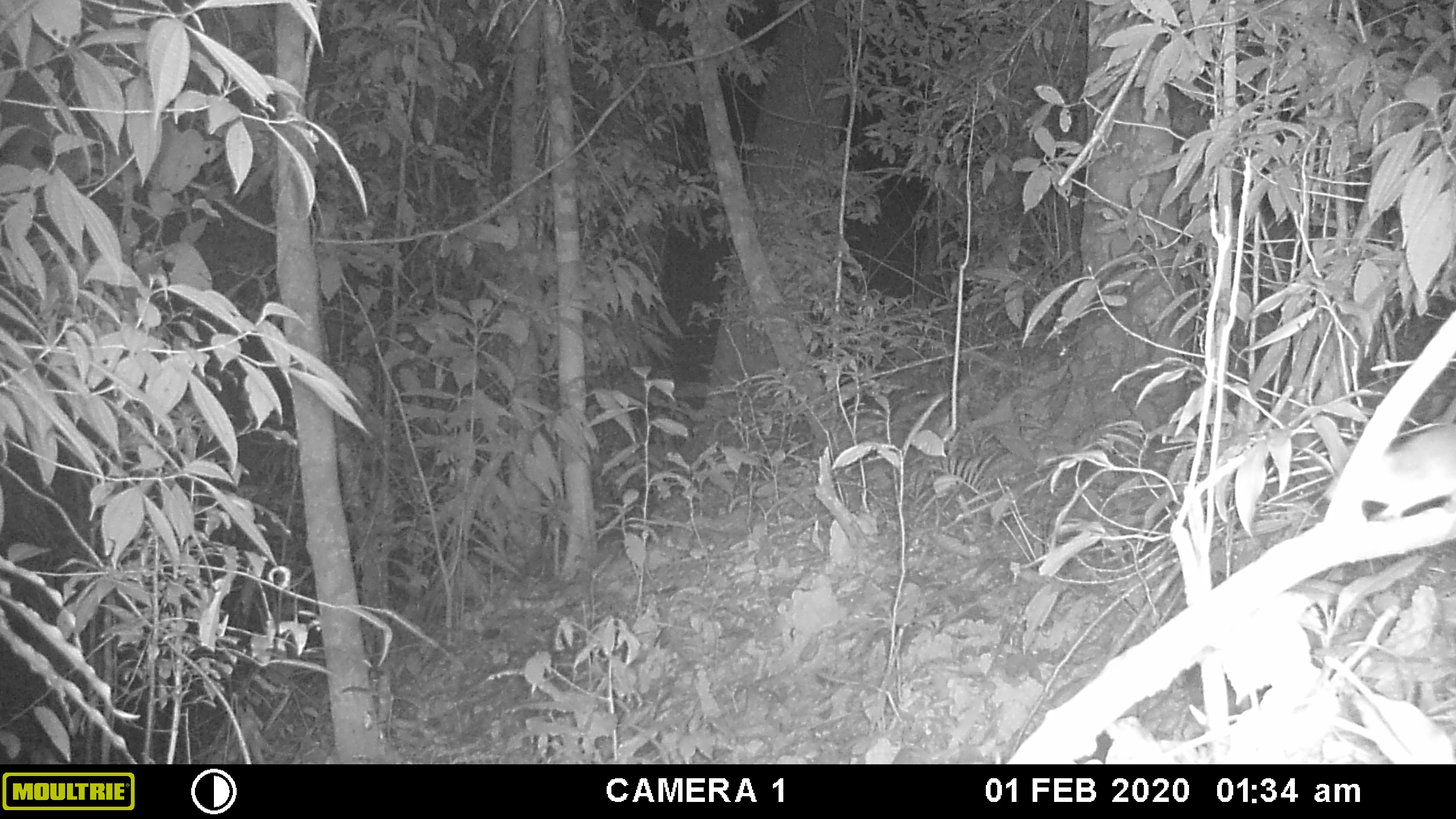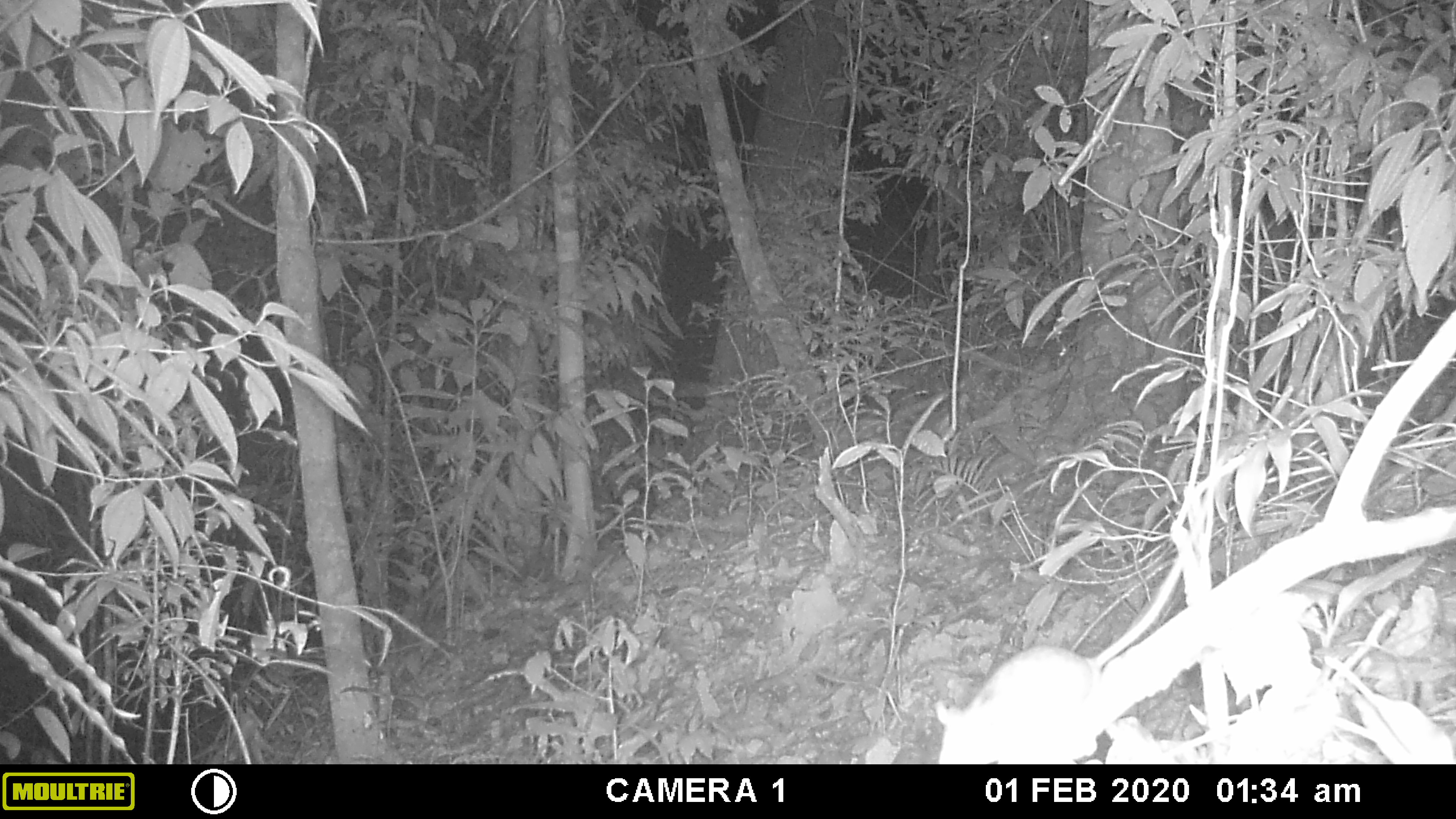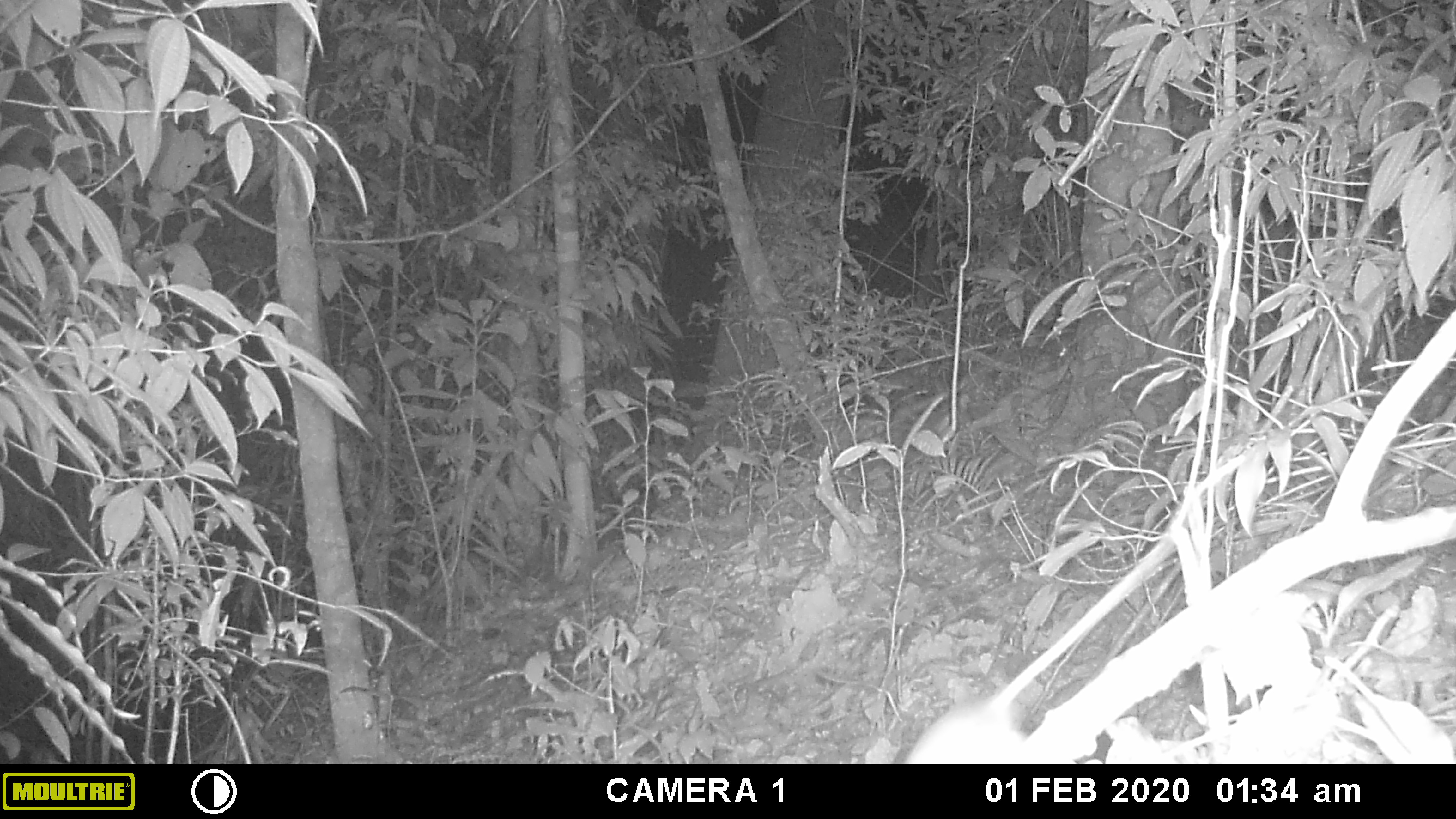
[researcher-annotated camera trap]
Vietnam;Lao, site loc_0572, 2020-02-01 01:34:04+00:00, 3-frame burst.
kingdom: Animalia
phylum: Chordata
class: Mammalia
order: Rodentia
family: Muridae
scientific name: Muridae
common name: old-world mice and rats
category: unidentified murid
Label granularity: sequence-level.